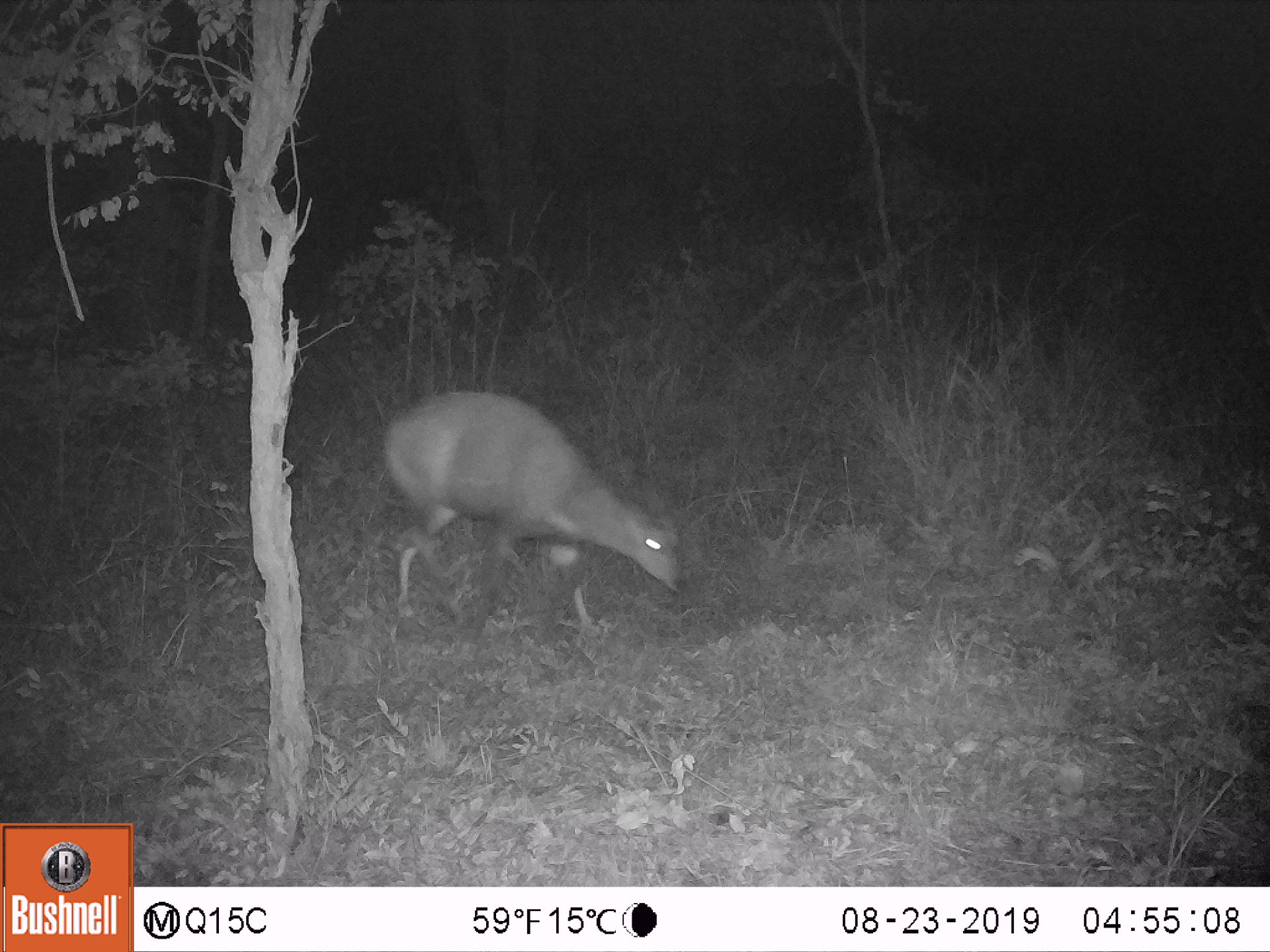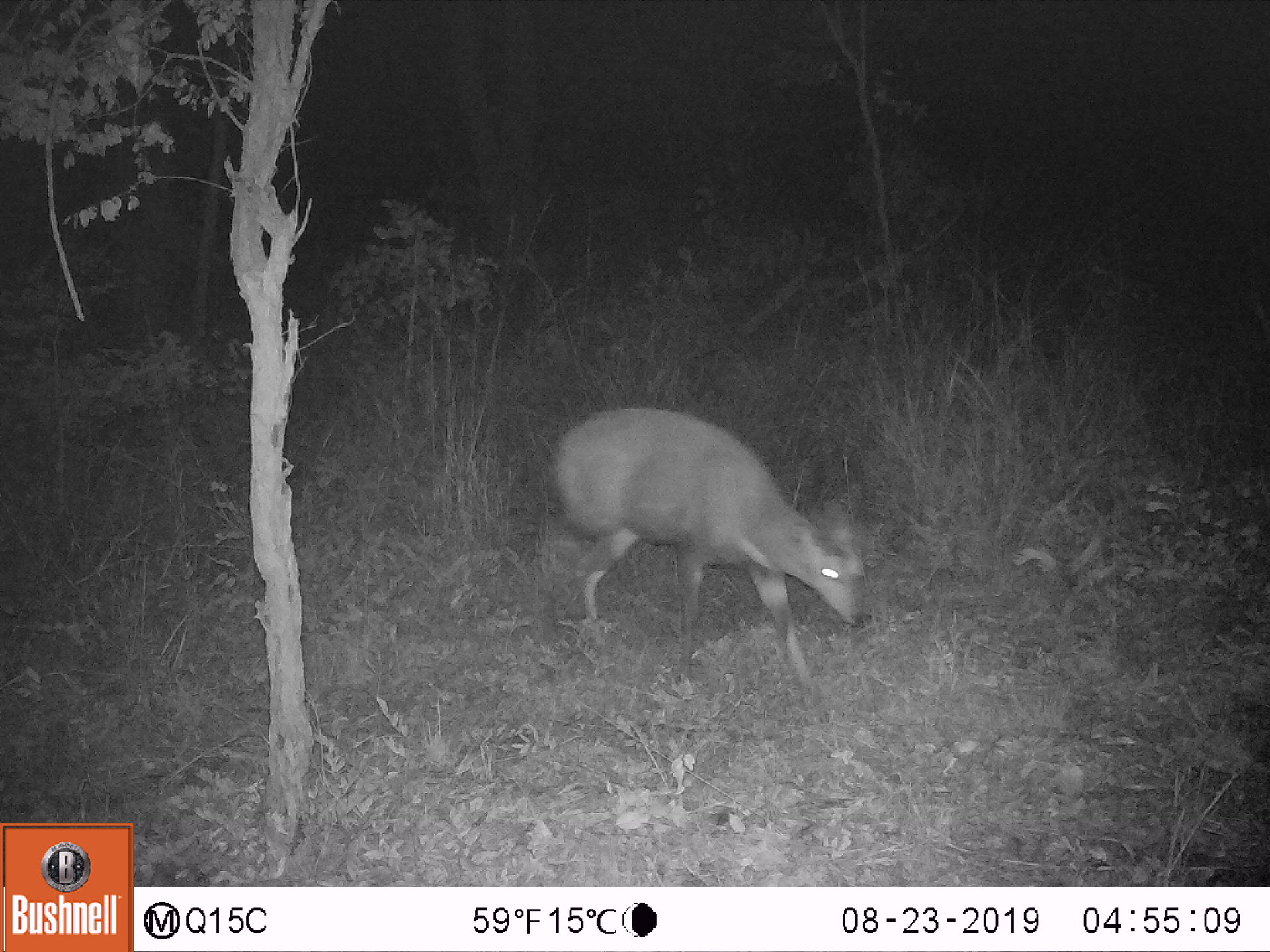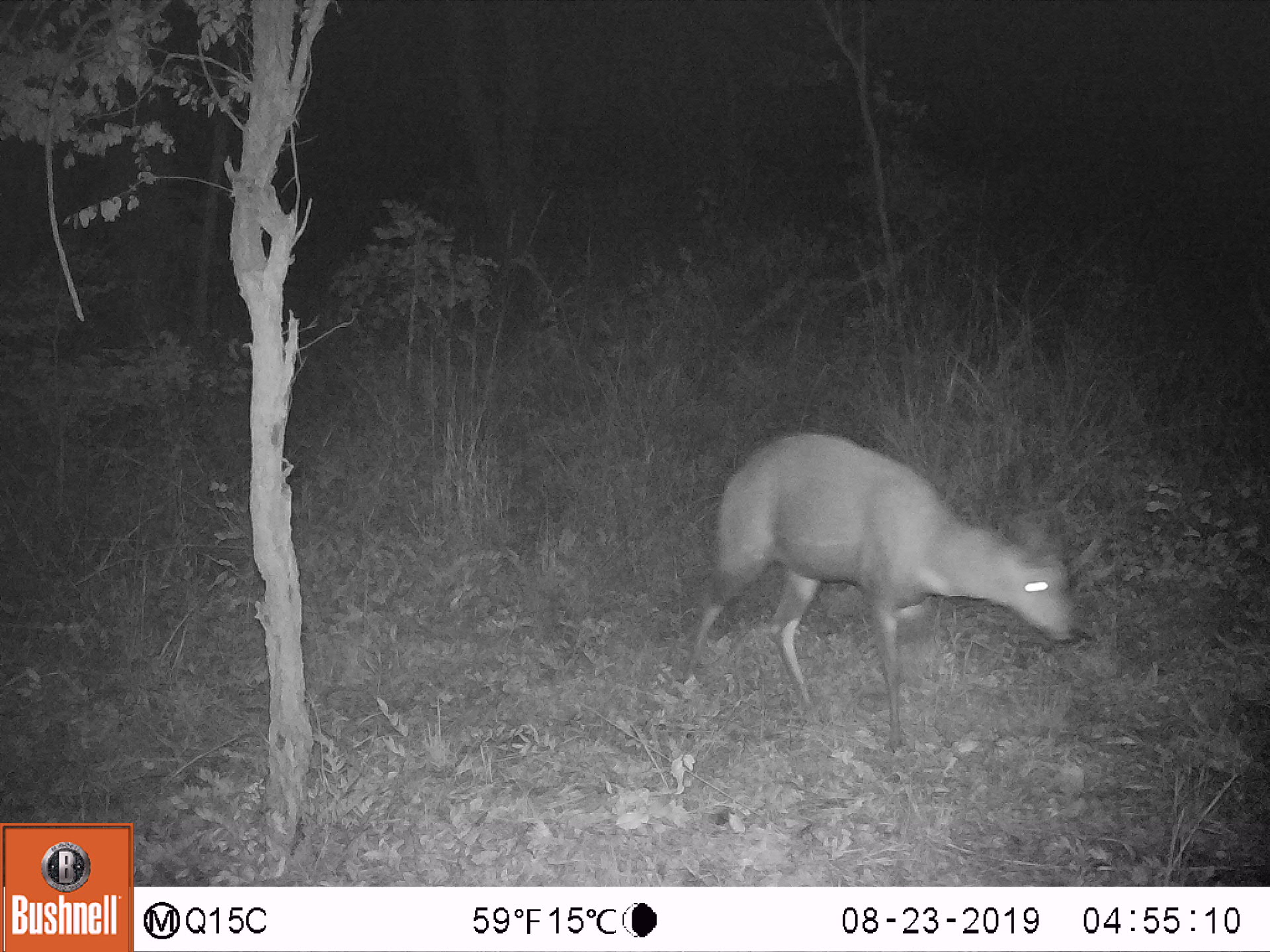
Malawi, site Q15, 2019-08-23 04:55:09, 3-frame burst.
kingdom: Animalia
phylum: Chordata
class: Mammalia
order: Artiodactyla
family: Bovidae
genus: Tragelaphus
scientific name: Tragelaphus sylvaticus sylvaticus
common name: cape bushbuck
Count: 1.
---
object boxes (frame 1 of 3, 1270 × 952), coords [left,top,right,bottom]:
cape bushbuck: [378,387,692,631]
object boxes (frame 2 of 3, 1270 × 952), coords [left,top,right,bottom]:
cape bushbuck: [547,405,881,695]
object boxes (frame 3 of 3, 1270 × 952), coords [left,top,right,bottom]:
cape bushbuck: [704,418,1087,745]